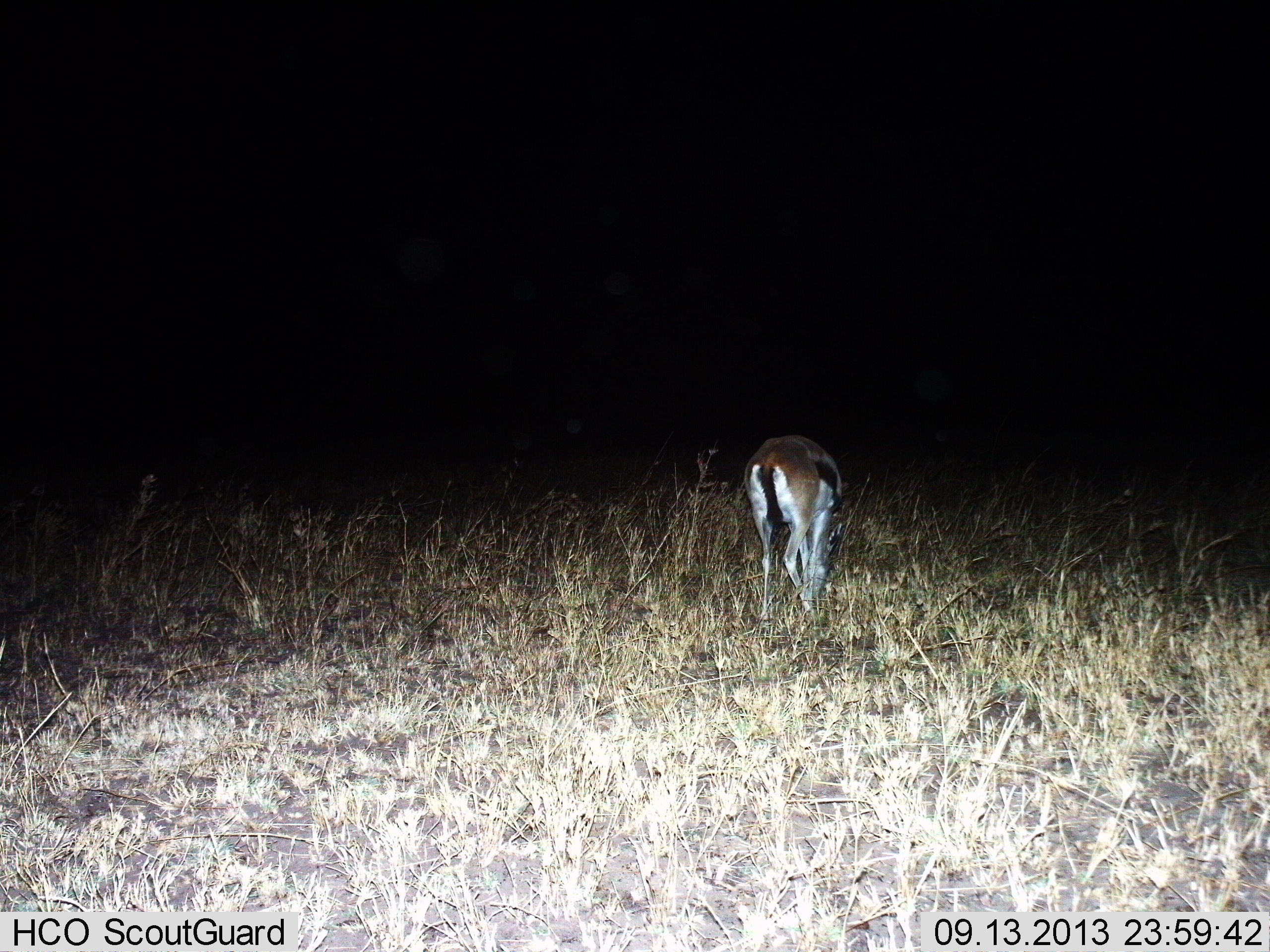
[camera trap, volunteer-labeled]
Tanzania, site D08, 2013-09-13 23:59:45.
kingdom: Animalia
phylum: Chordata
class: Mammalia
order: Artiodactyla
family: Bovidae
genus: Eudorcas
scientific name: Eudorcas thomsonii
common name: thomson's gazelle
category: gazellethomsons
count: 1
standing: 30%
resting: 0%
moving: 0%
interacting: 0%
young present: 0%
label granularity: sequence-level